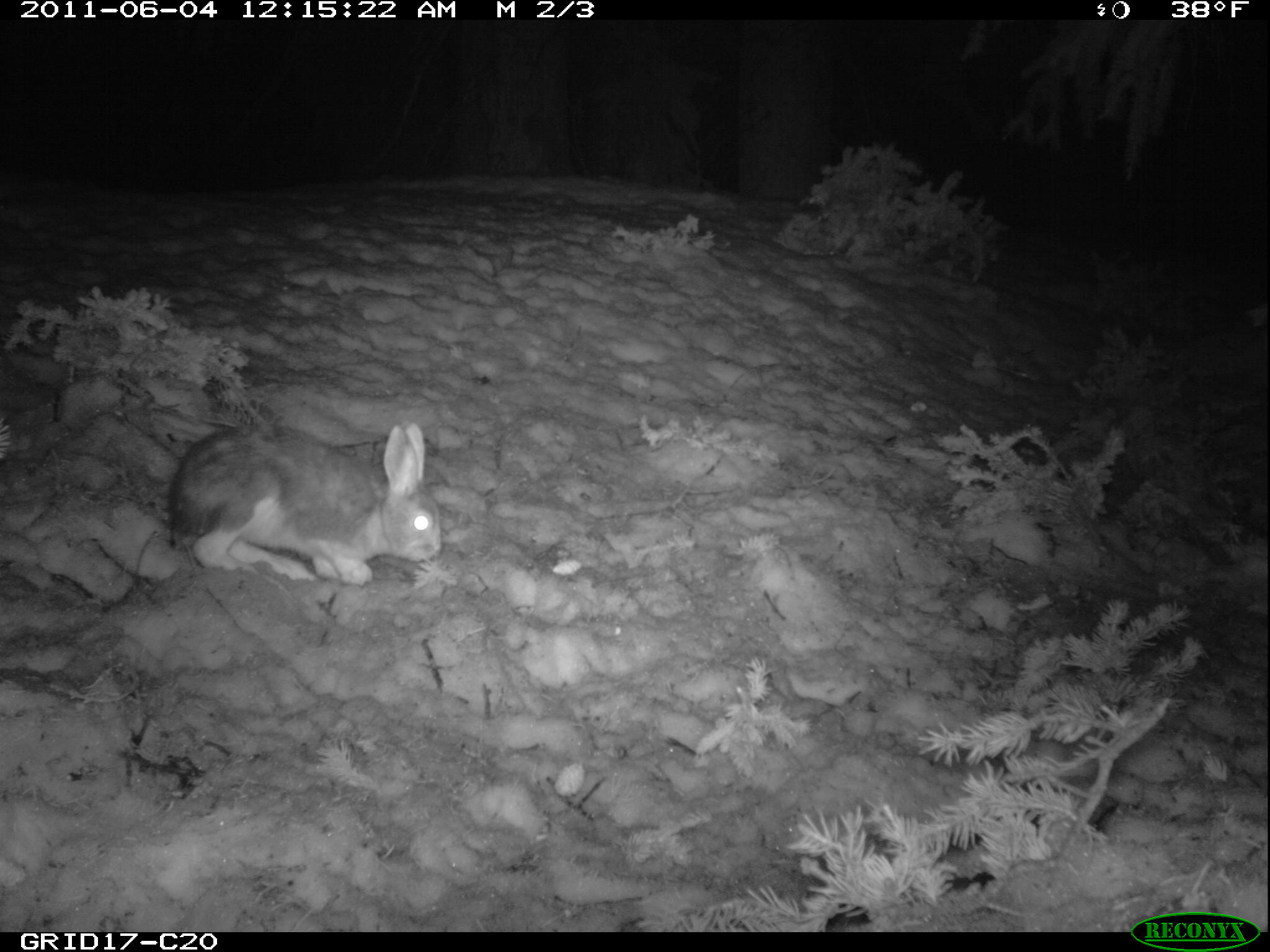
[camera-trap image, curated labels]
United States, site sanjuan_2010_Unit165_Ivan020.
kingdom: Animalia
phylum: Chordata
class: Mammalia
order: Lagomorpha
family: Leporidae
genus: Lepus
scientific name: Lepus americanus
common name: snowshoe hare